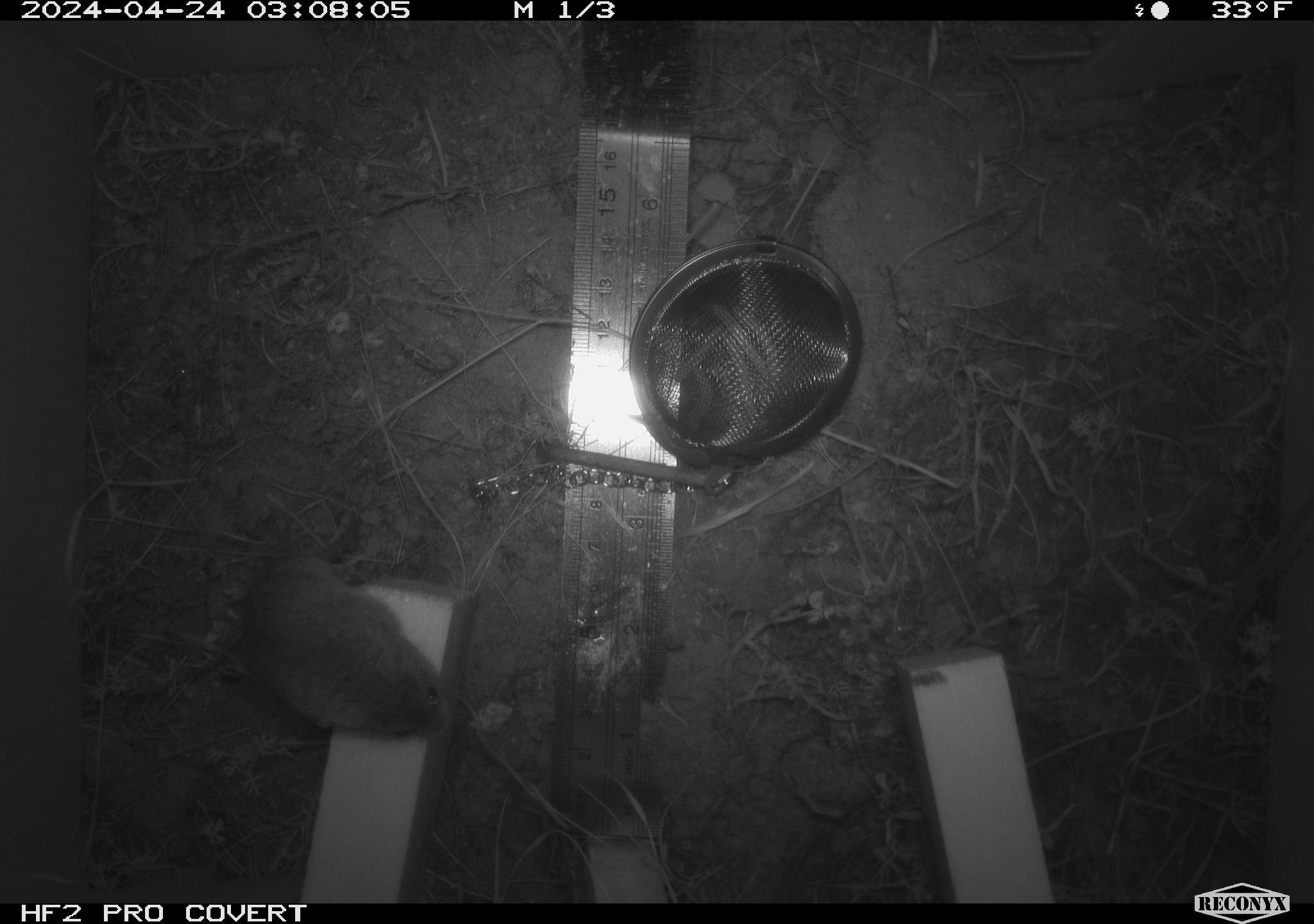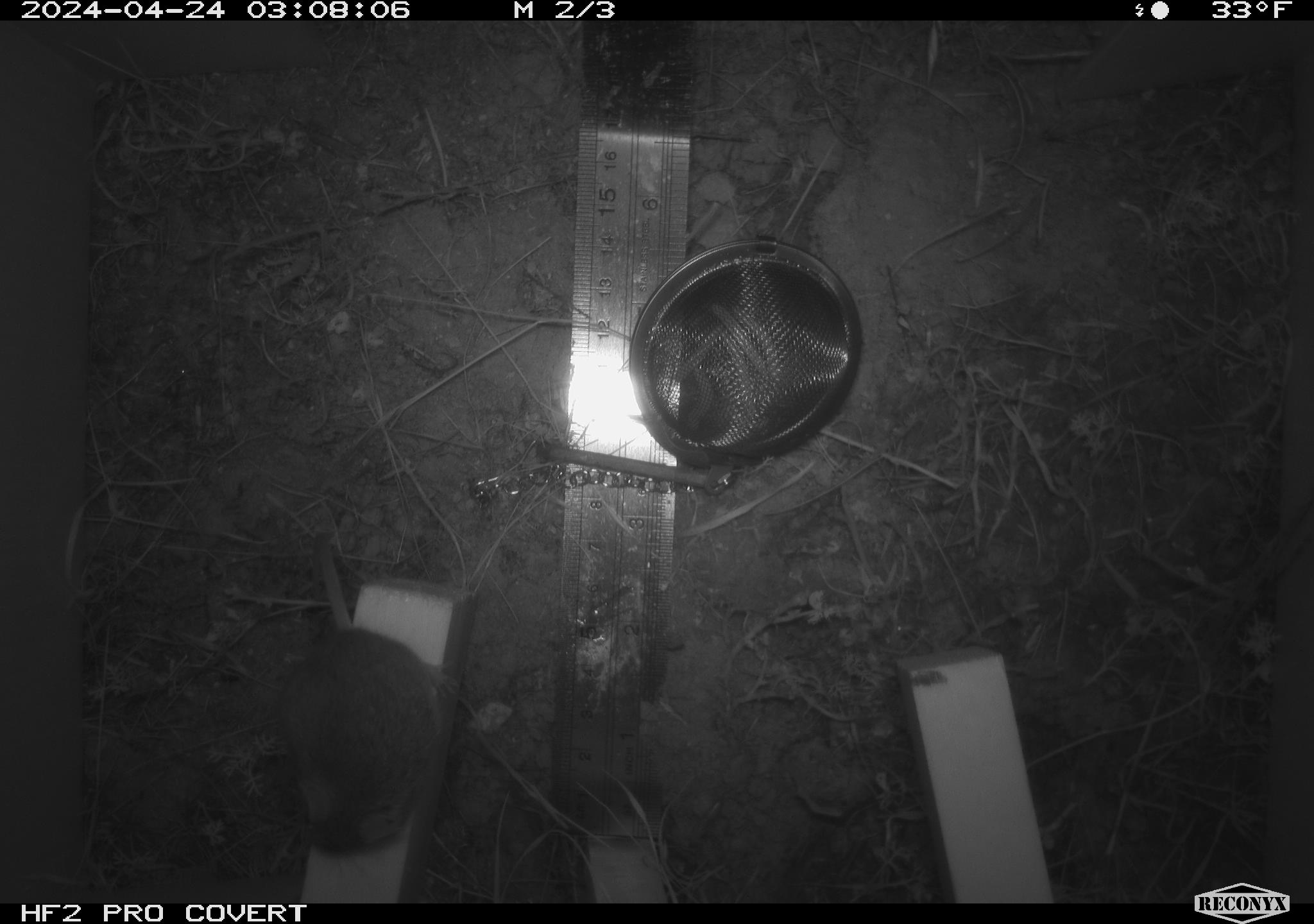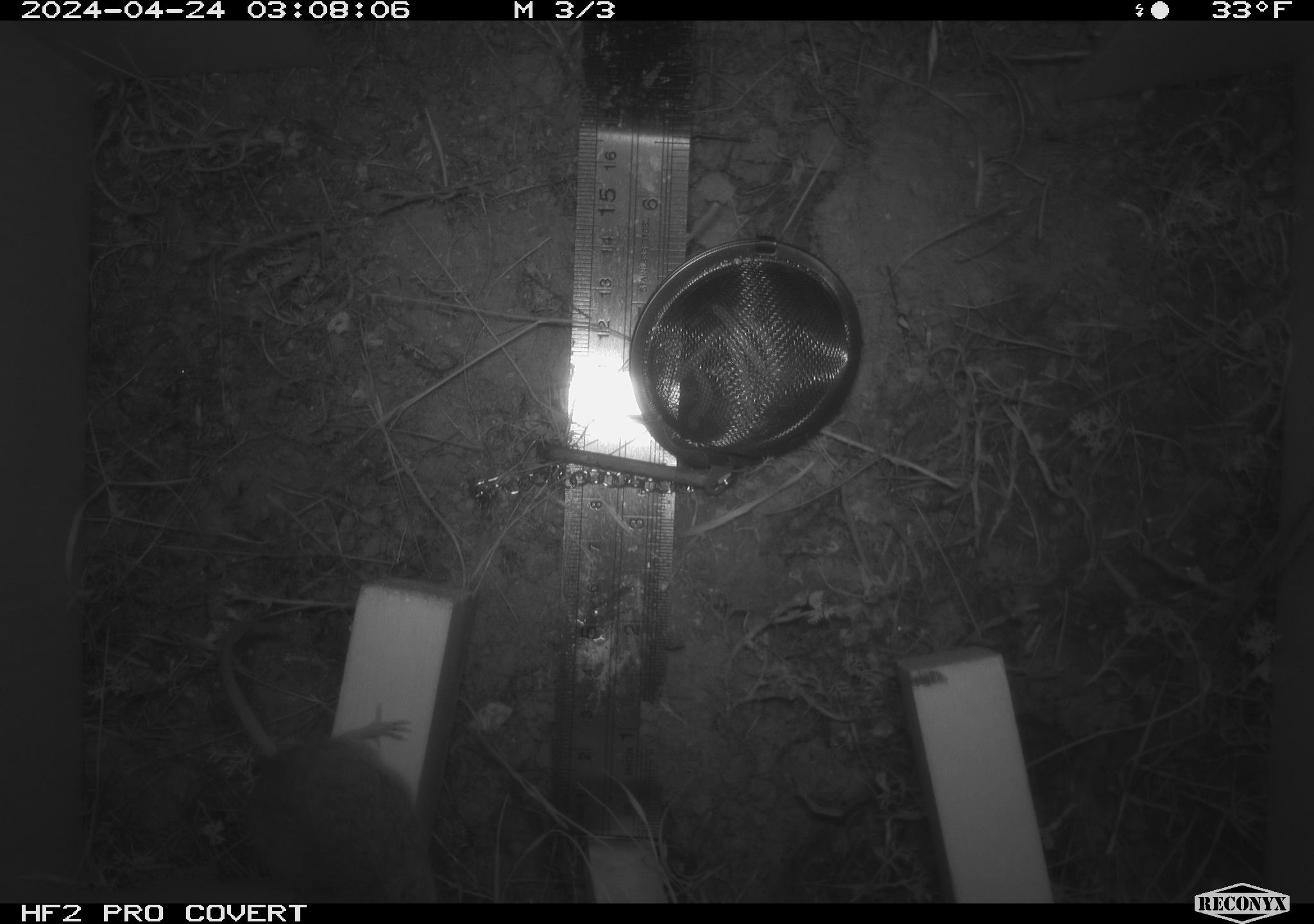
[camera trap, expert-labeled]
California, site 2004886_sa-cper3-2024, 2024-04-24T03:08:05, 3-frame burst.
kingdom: Animalia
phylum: Chordata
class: Mammalia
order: Rodentia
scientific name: Rodentia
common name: rodent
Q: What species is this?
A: Rodent (Rodentia).